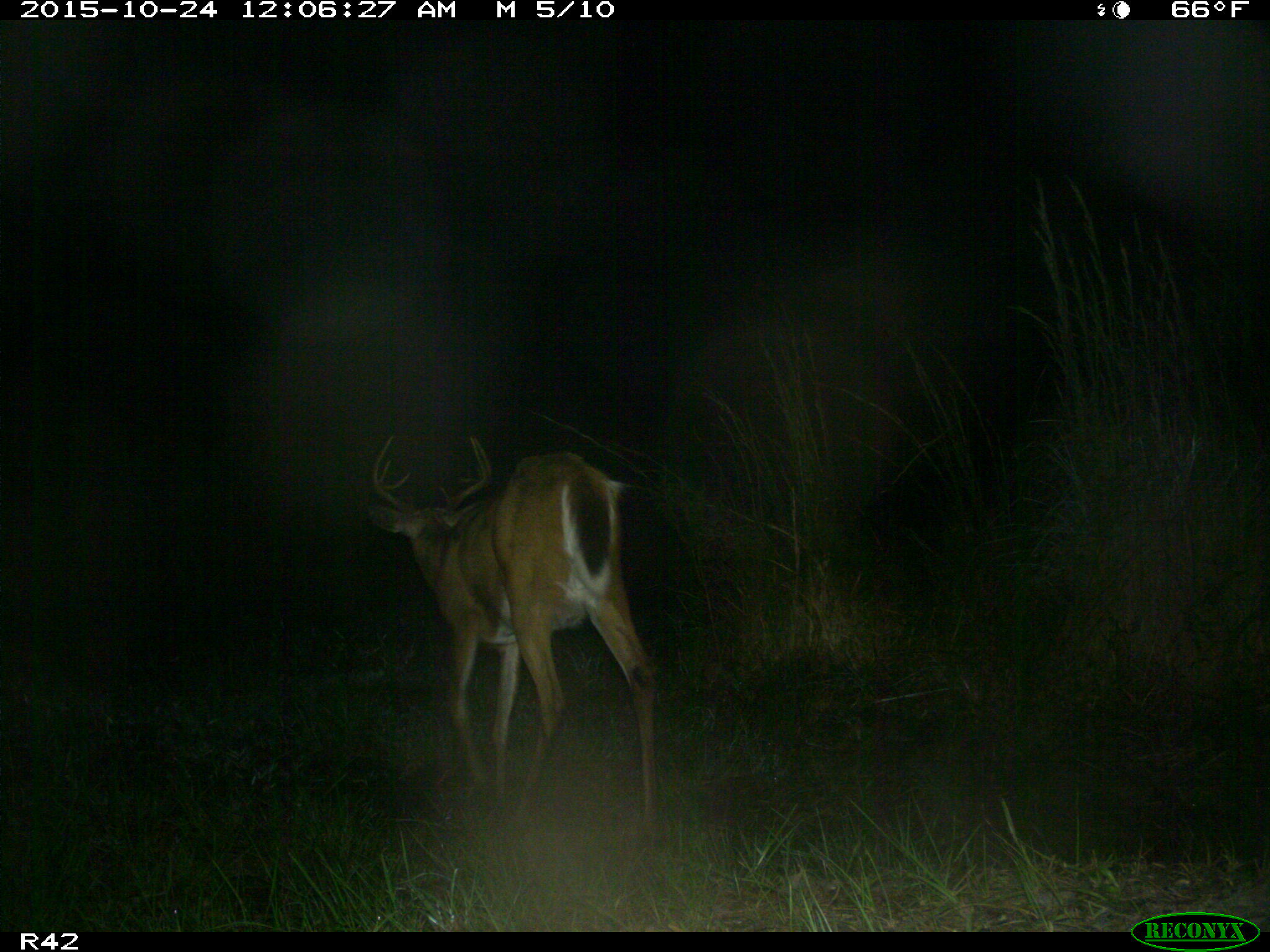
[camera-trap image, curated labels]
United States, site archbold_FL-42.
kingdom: Animalia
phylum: Chordata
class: Mammalia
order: Artiodactyla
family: Cervidae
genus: Odocoileus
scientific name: Odocoileus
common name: deer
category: unidentified deer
Unidentified deer (deer) (Odocoileus).